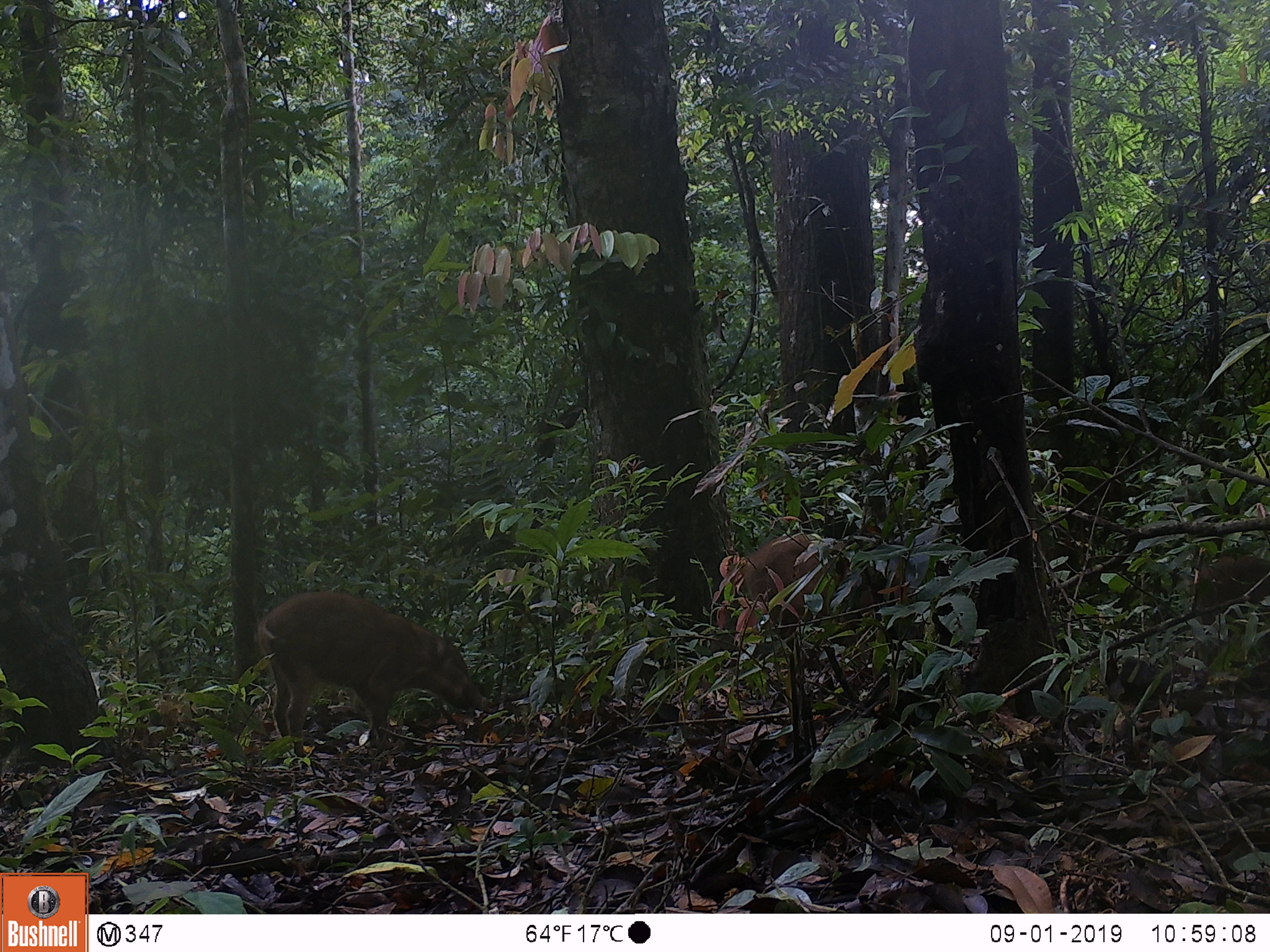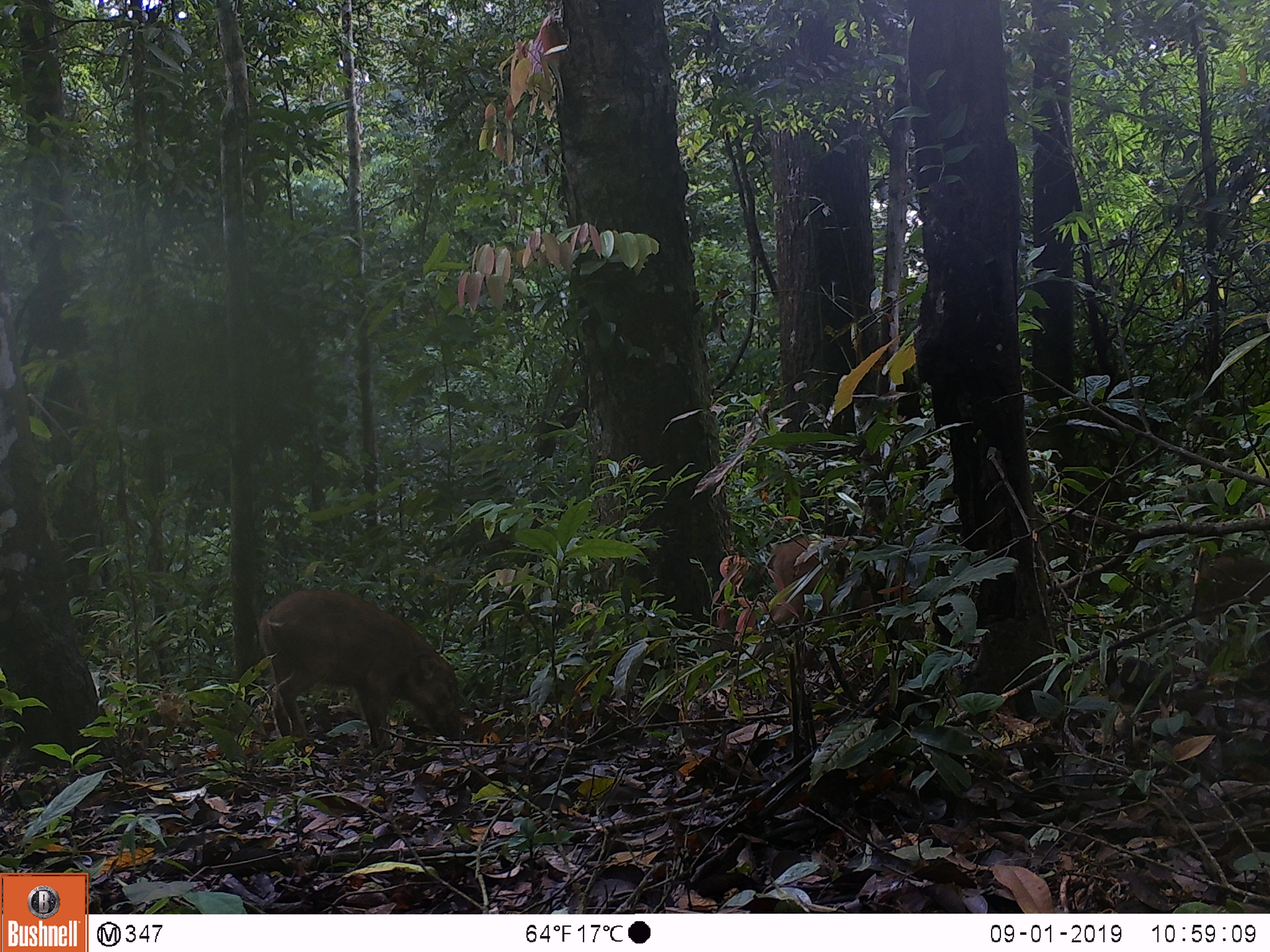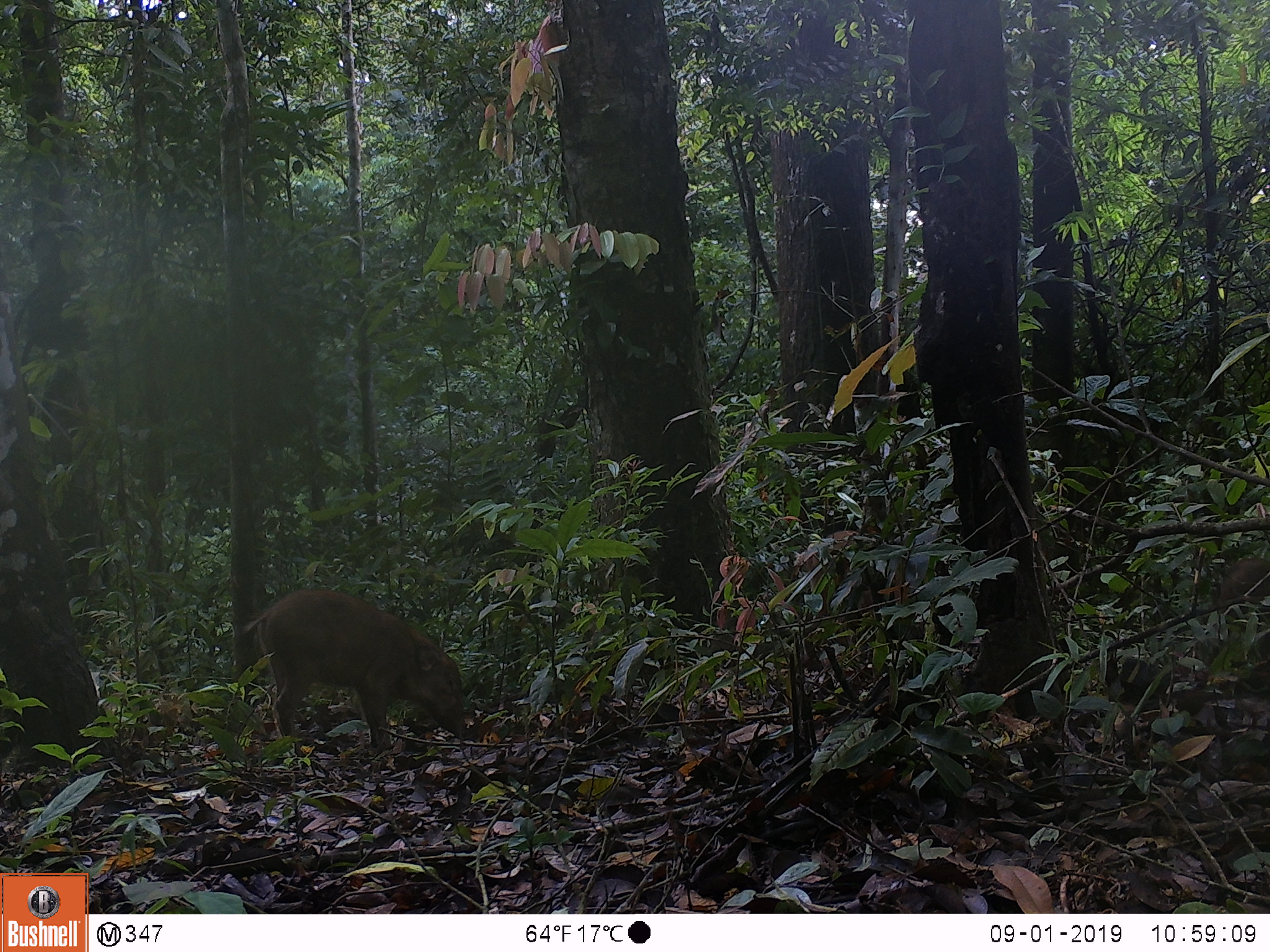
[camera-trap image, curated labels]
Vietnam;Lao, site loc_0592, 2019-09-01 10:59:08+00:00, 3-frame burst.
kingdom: Animalia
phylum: Chordata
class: Mammalia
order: Artiodactyla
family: Suidae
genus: Sus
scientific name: Sus scrofa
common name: eurasian wild pig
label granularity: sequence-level